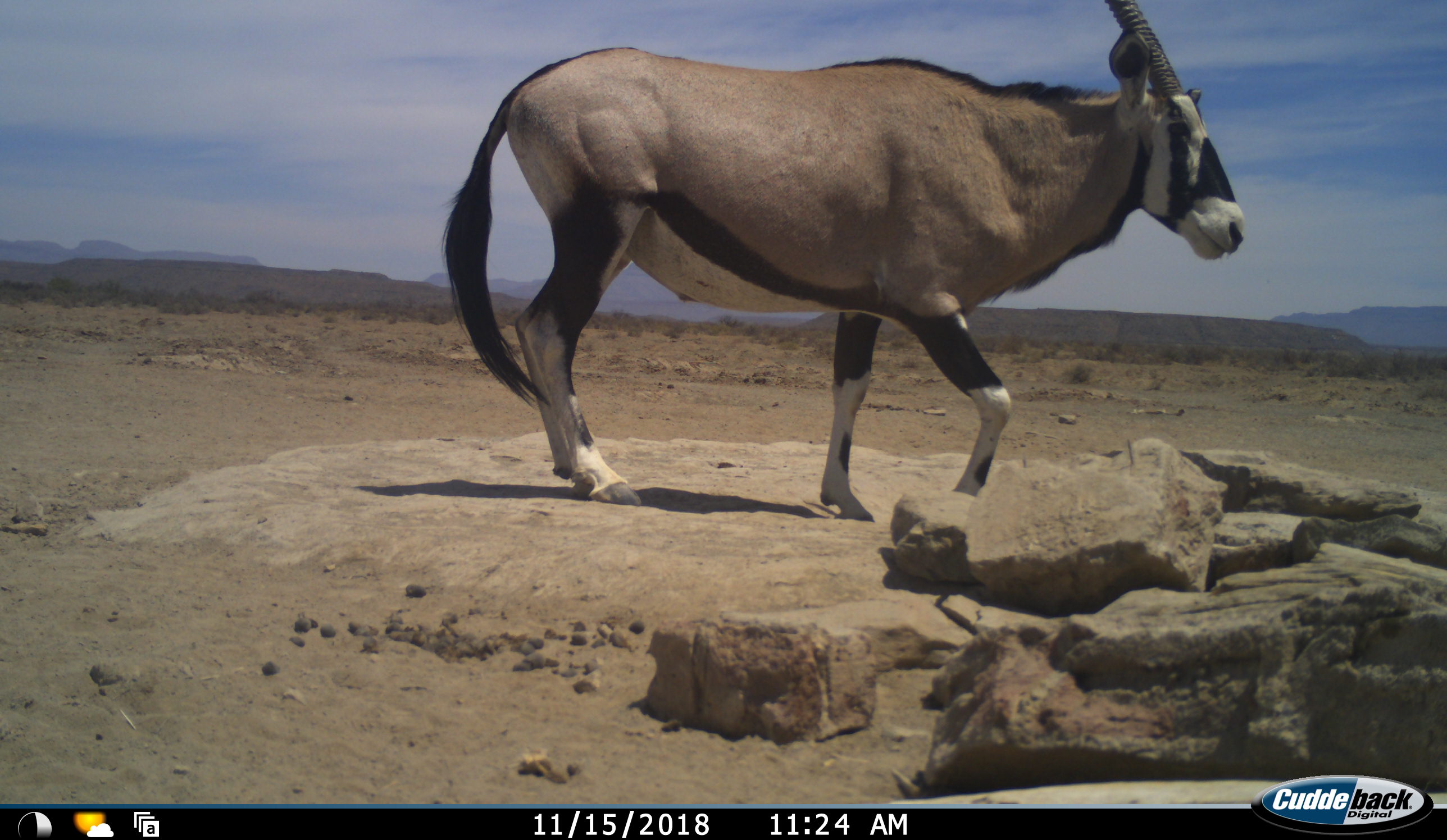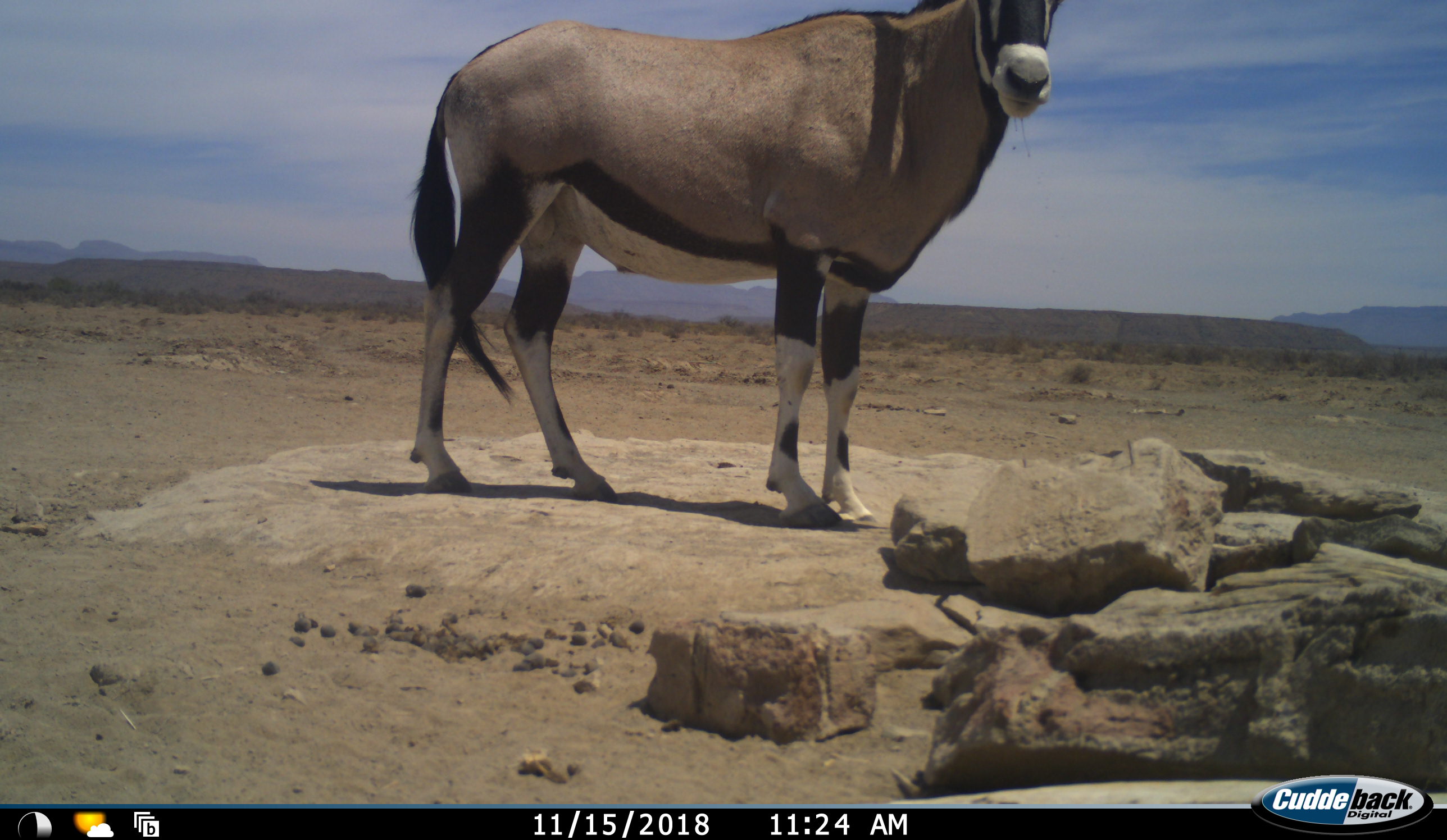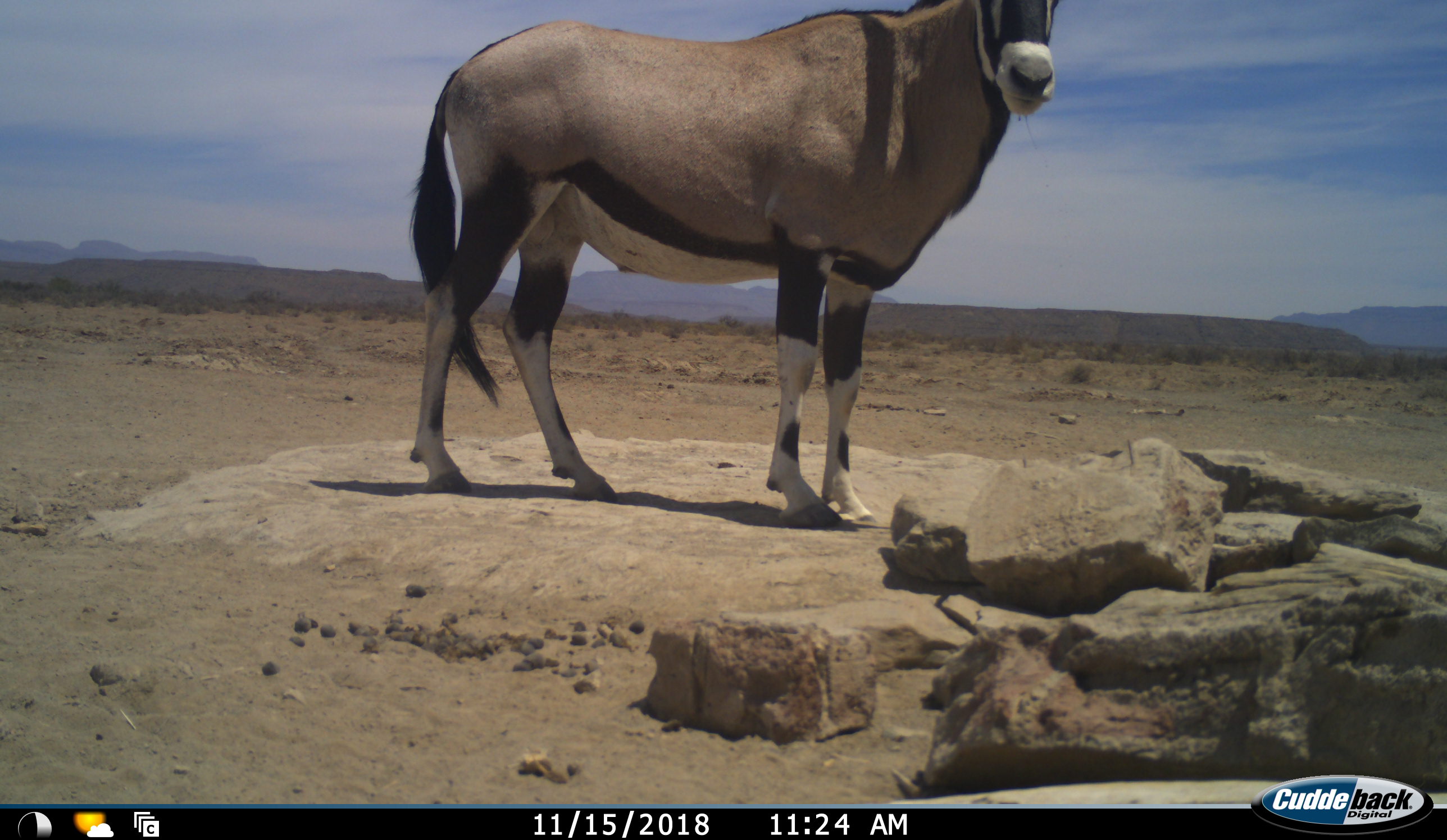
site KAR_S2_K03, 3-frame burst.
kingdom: Animalia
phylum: Chordata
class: Mammalia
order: Artiodactyla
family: Bovidae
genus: Oryx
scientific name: Oryx gazella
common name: gemsbok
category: oryx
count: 1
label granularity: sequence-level